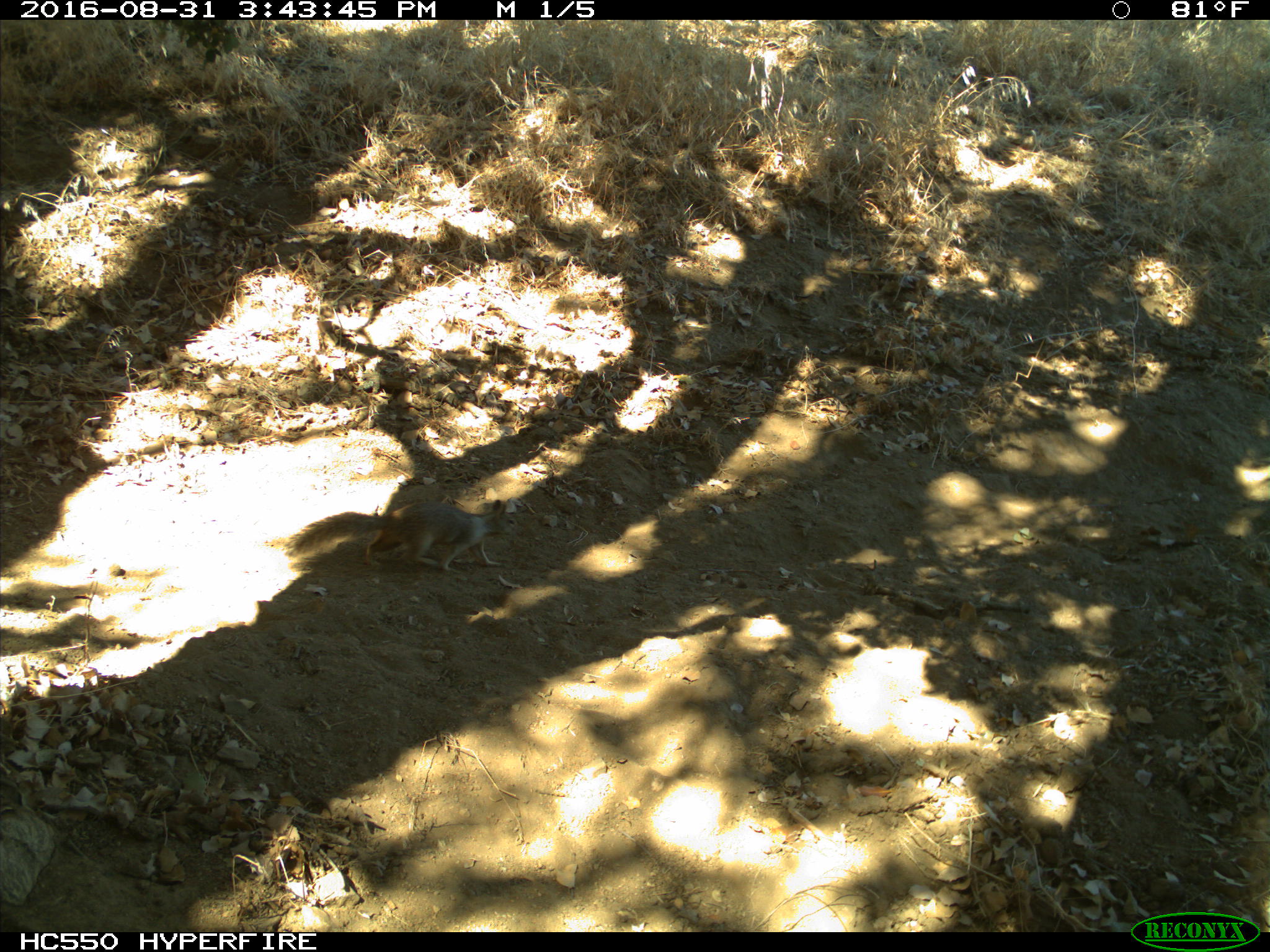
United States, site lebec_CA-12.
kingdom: Animalia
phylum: Chordata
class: Mammalia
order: Rodentia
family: Sciuridae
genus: Otospermophilus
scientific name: Otospermophilus beecheyi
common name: california ground squirrel